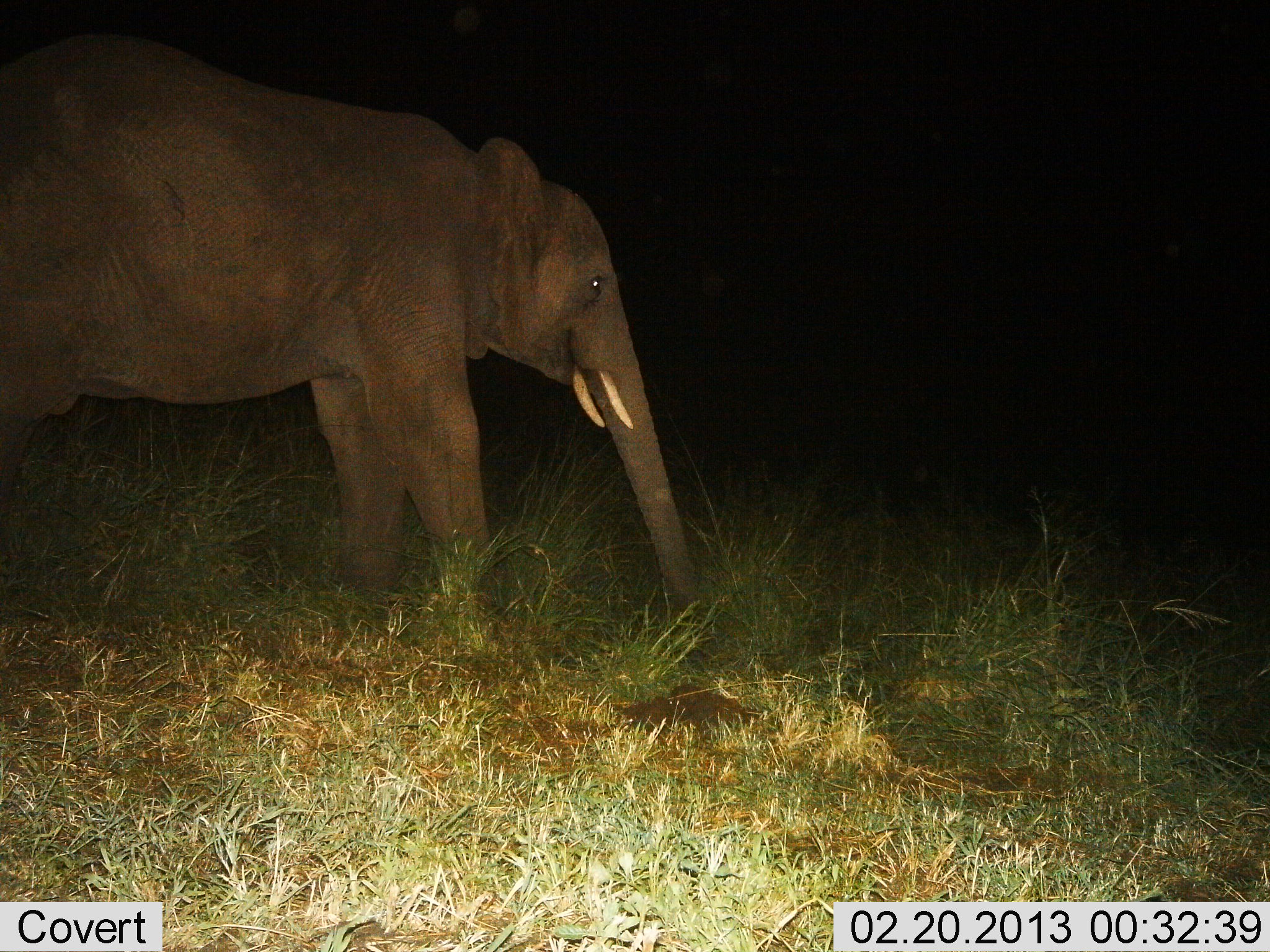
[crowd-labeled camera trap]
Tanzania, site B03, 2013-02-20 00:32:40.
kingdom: Animalia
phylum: Chordata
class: Mammalia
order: Proboscidea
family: Elephantidae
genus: Loxodonta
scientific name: Loxodonta africana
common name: african bush elephant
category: elephant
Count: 1.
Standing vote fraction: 79%.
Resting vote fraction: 0%.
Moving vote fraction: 16%.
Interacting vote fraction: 0%.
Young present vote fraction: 0%.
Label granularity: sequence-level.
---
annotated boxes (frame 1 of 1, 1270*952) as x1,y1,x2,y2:
animal: 0,32,705,602